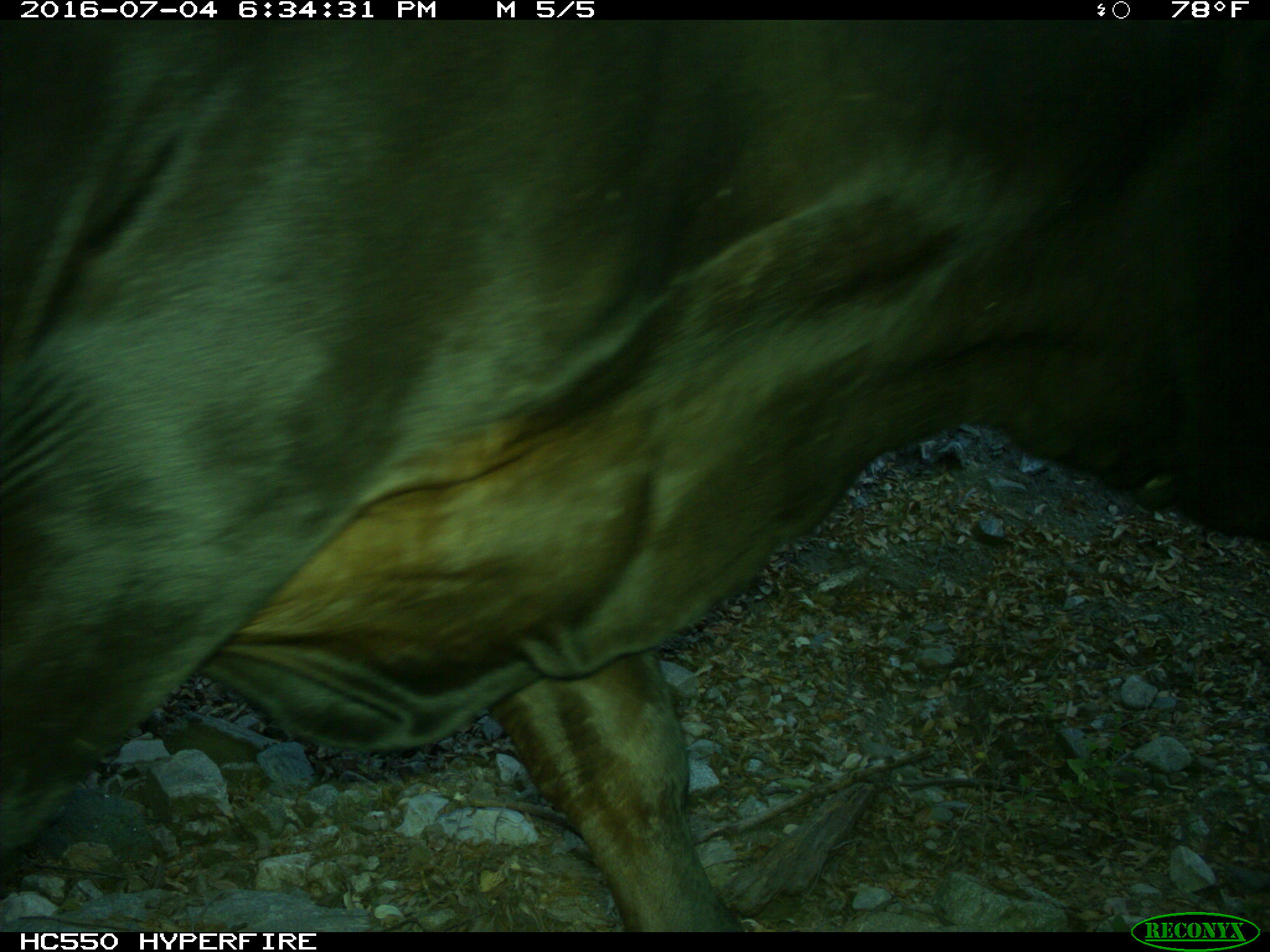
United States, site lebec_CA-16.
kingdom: Animalia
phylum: Chordata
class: Mammalia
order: Artiodactyla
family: Bovidae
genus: Bos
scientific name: Bos taurus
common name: domestic cow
Bos taurus (domestic cow).